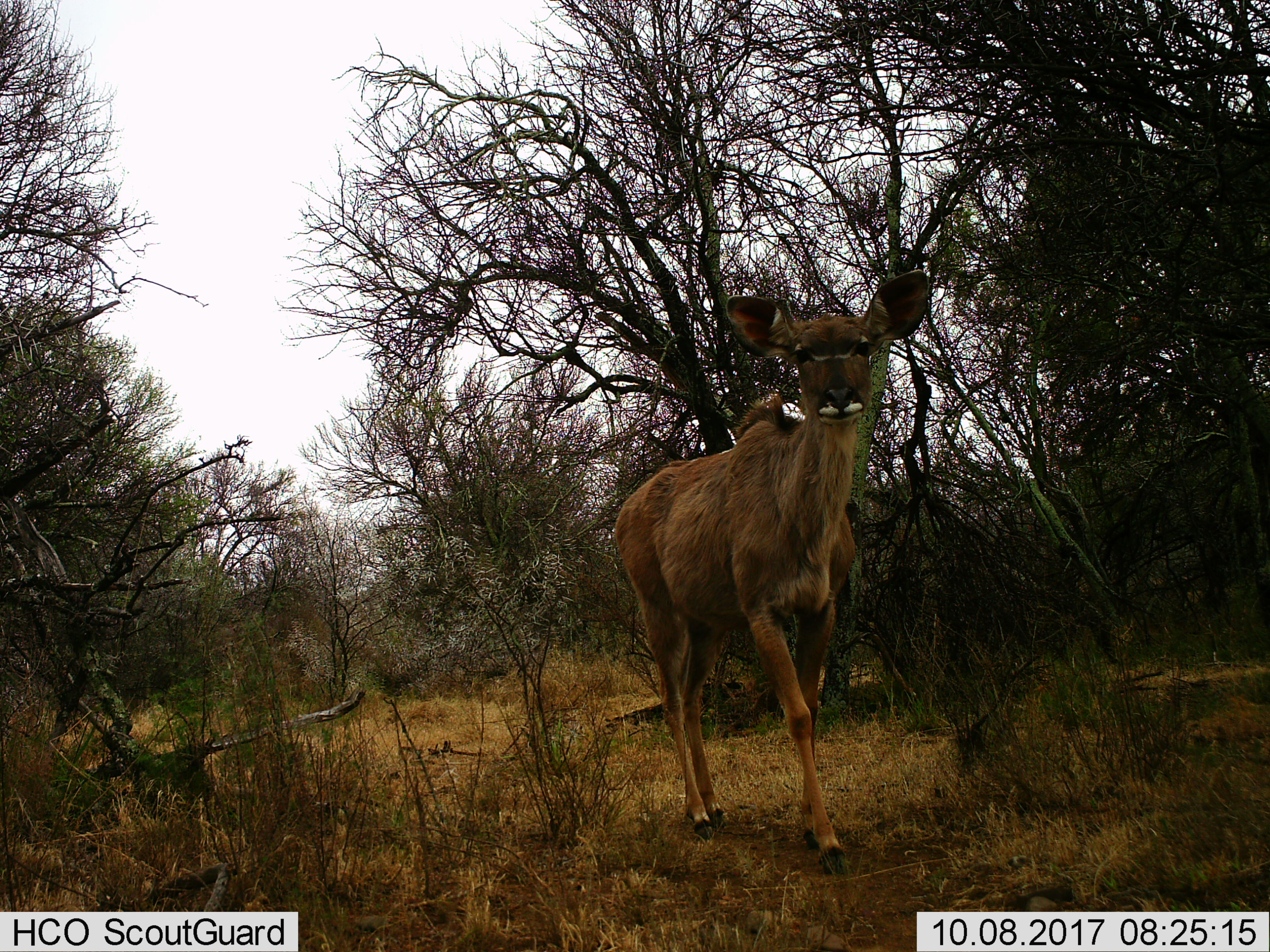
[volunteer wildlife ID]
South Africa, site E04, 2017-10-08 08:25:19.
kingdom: Animalia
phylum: Chordata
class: Mammalia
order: Artiodactyla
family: Bovidae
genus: Tragelaphus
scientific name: Tragelaphus strepsiceros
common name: greater kudu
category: kudu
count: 1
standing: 0%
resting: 0%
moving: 100%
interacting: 0%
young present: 20%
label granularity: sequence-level